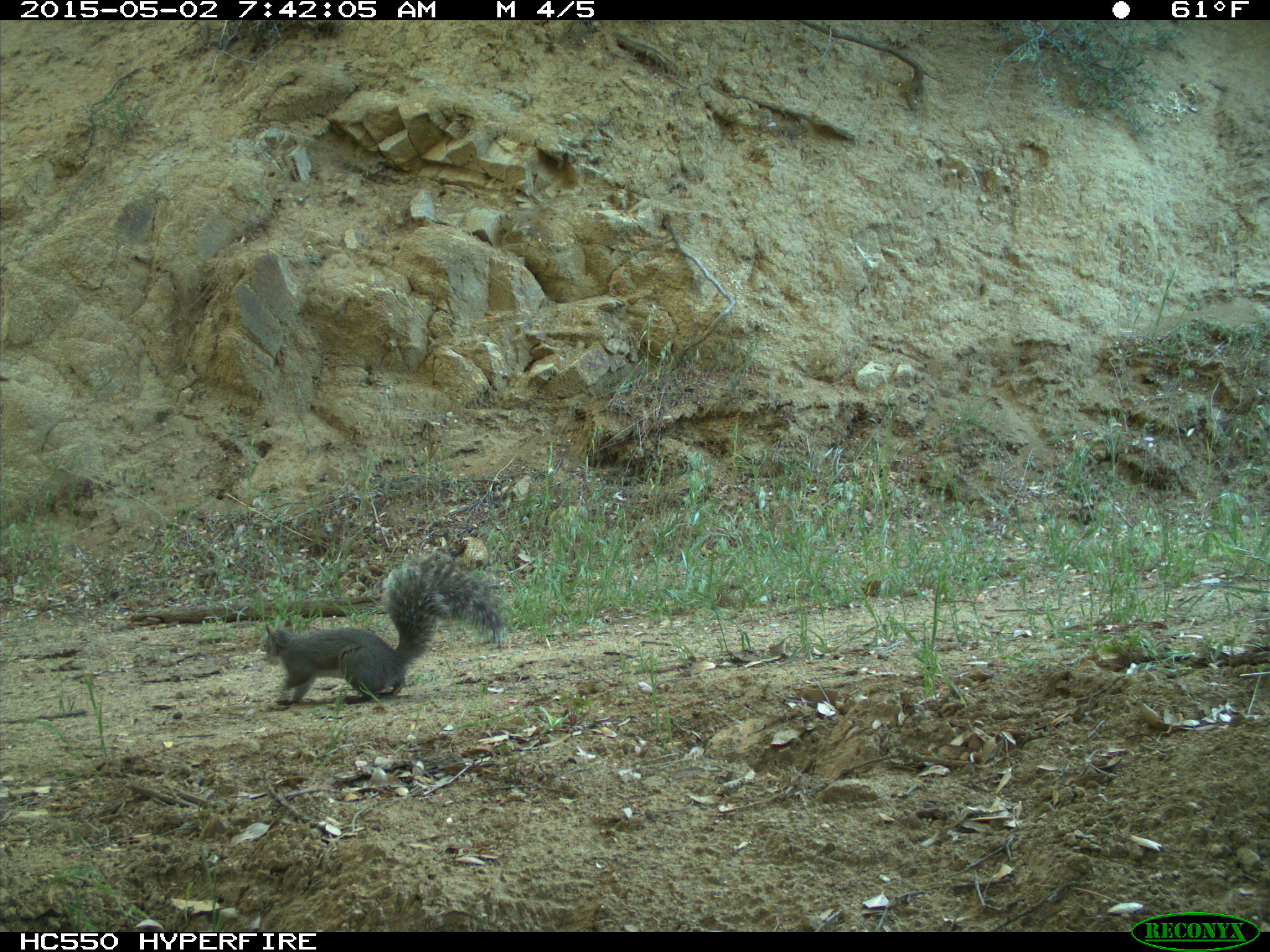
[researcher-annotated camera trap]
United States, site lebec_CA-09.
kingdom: Animalia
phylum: Chordata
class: Mammalia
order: Rodentia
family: Sciuridae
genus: Sciurus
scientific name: Sciurus carolinensis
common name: eastern gray squirrel